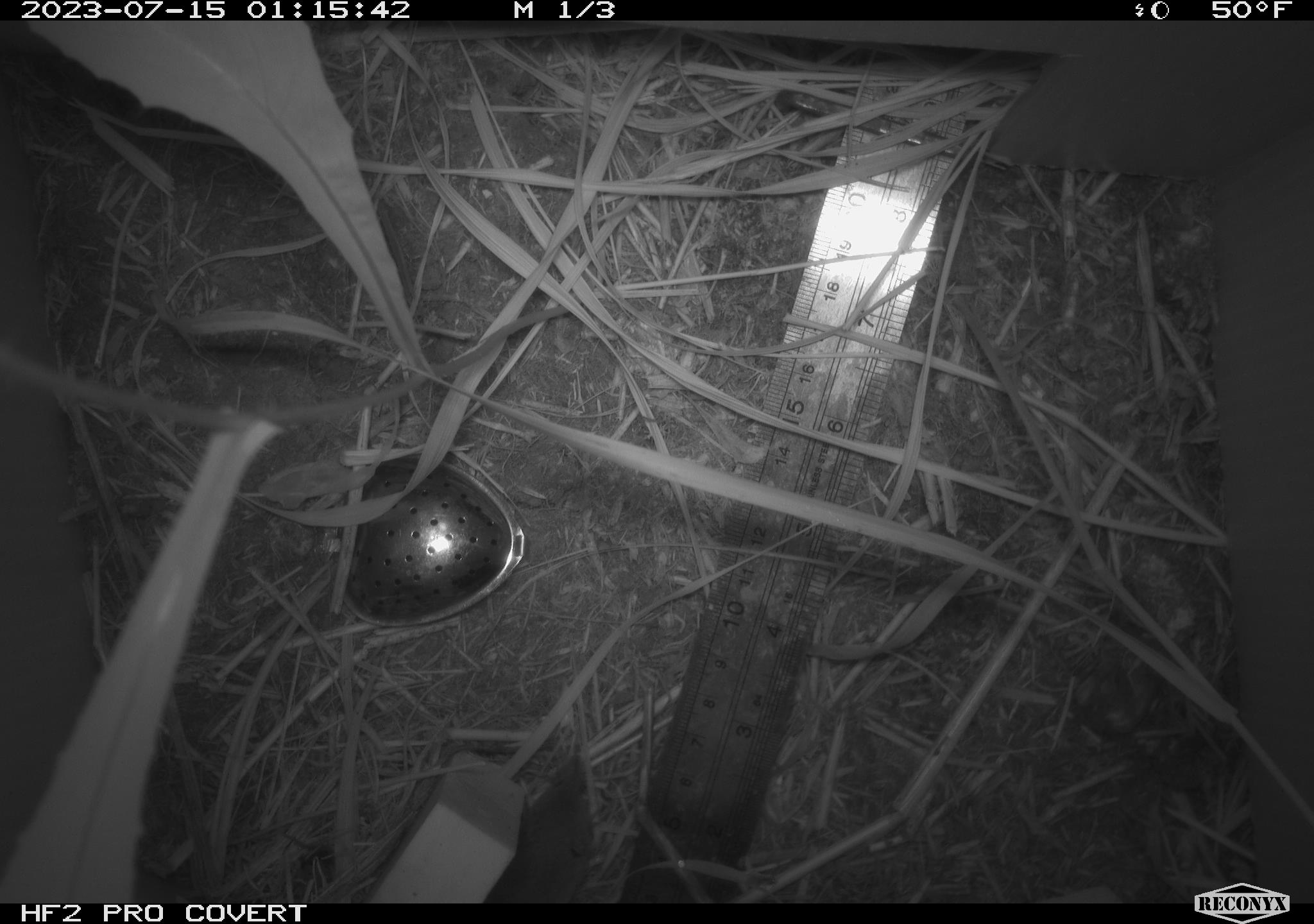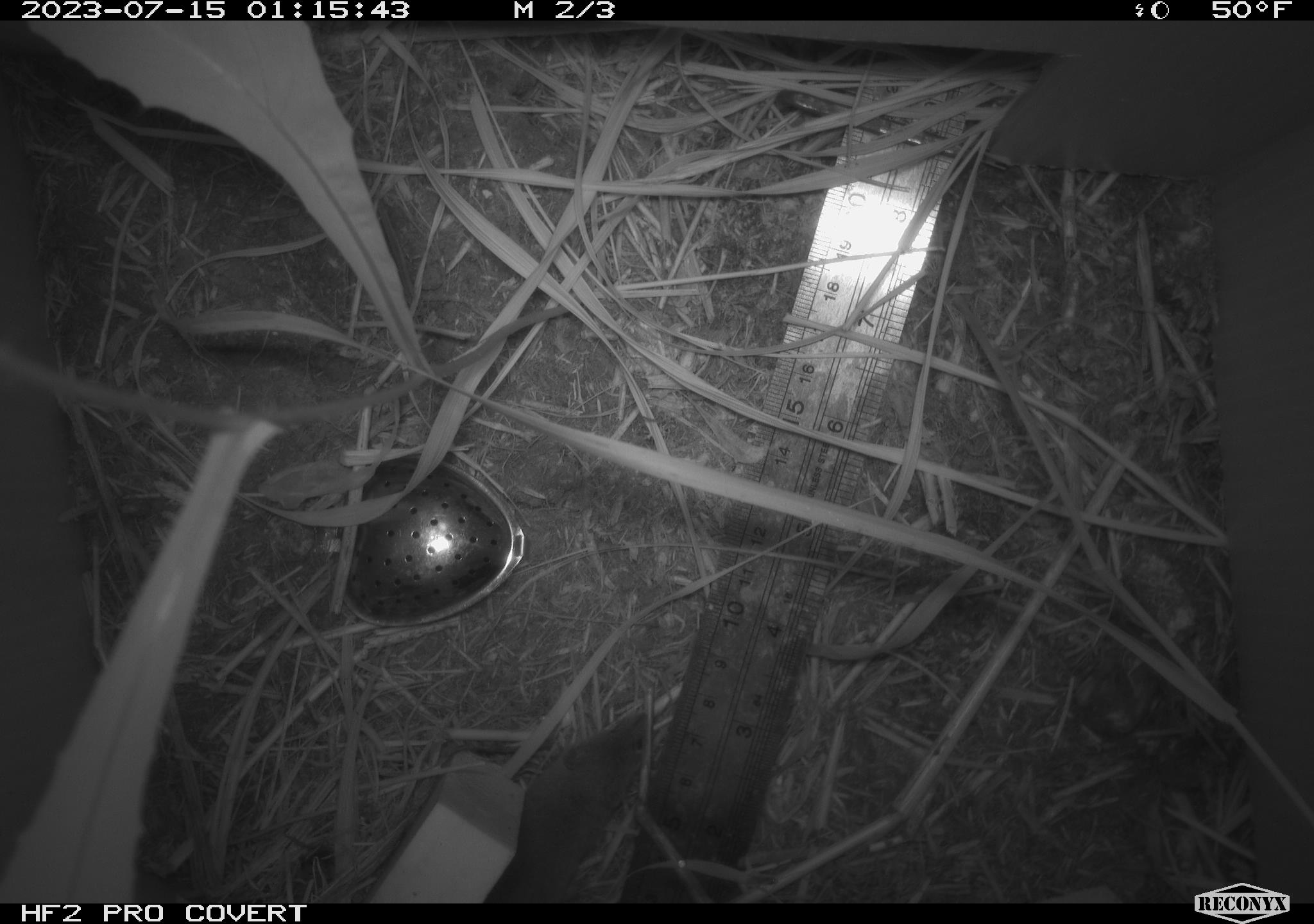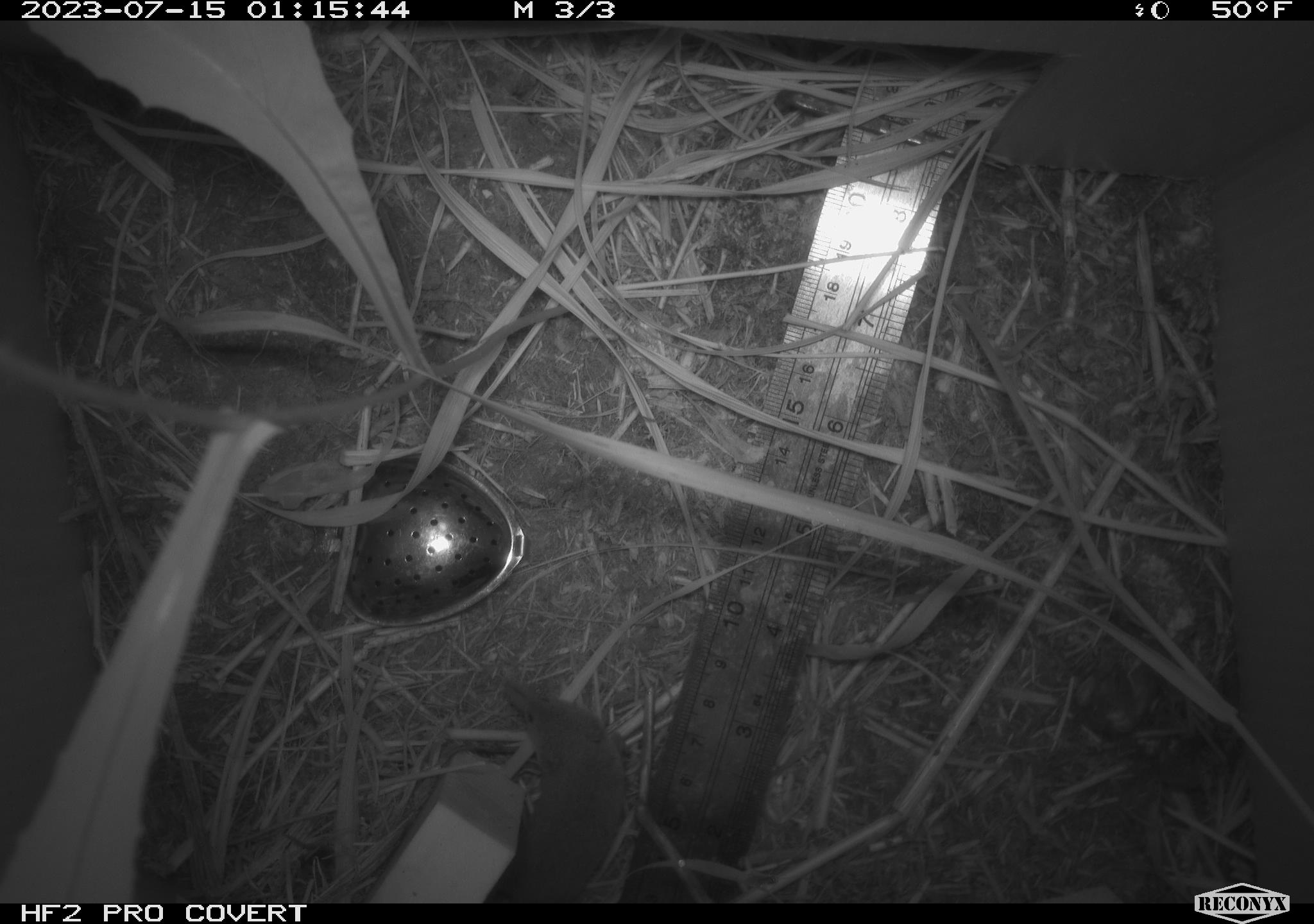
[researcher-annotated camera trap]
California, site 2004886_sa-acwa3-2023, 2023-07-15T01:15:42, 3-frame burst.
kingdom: Animalia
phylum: Chordata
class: Mammalia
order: Eulipotyphla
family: Soricidae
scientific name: Soricidae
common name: shrews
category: soricidae family